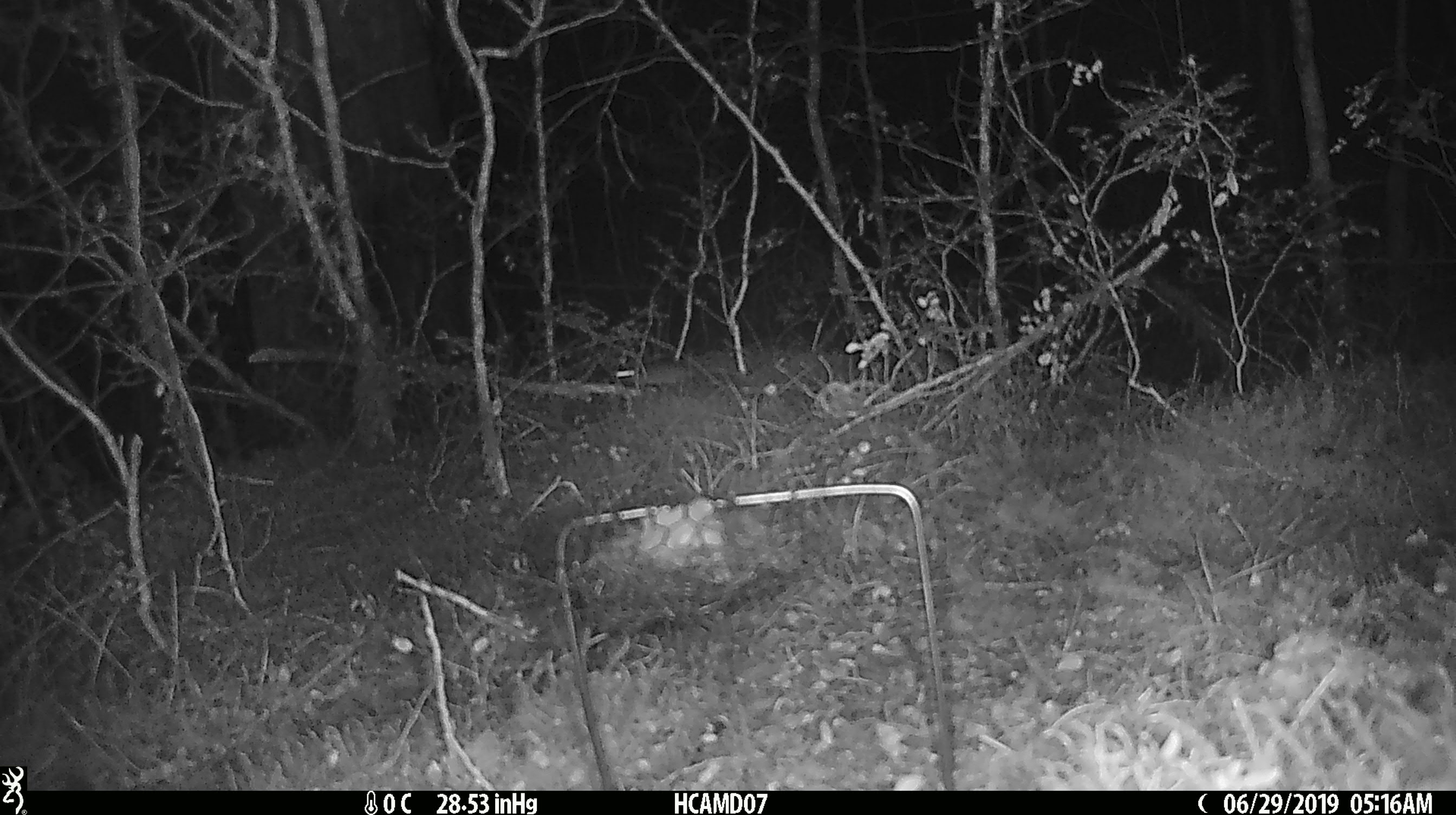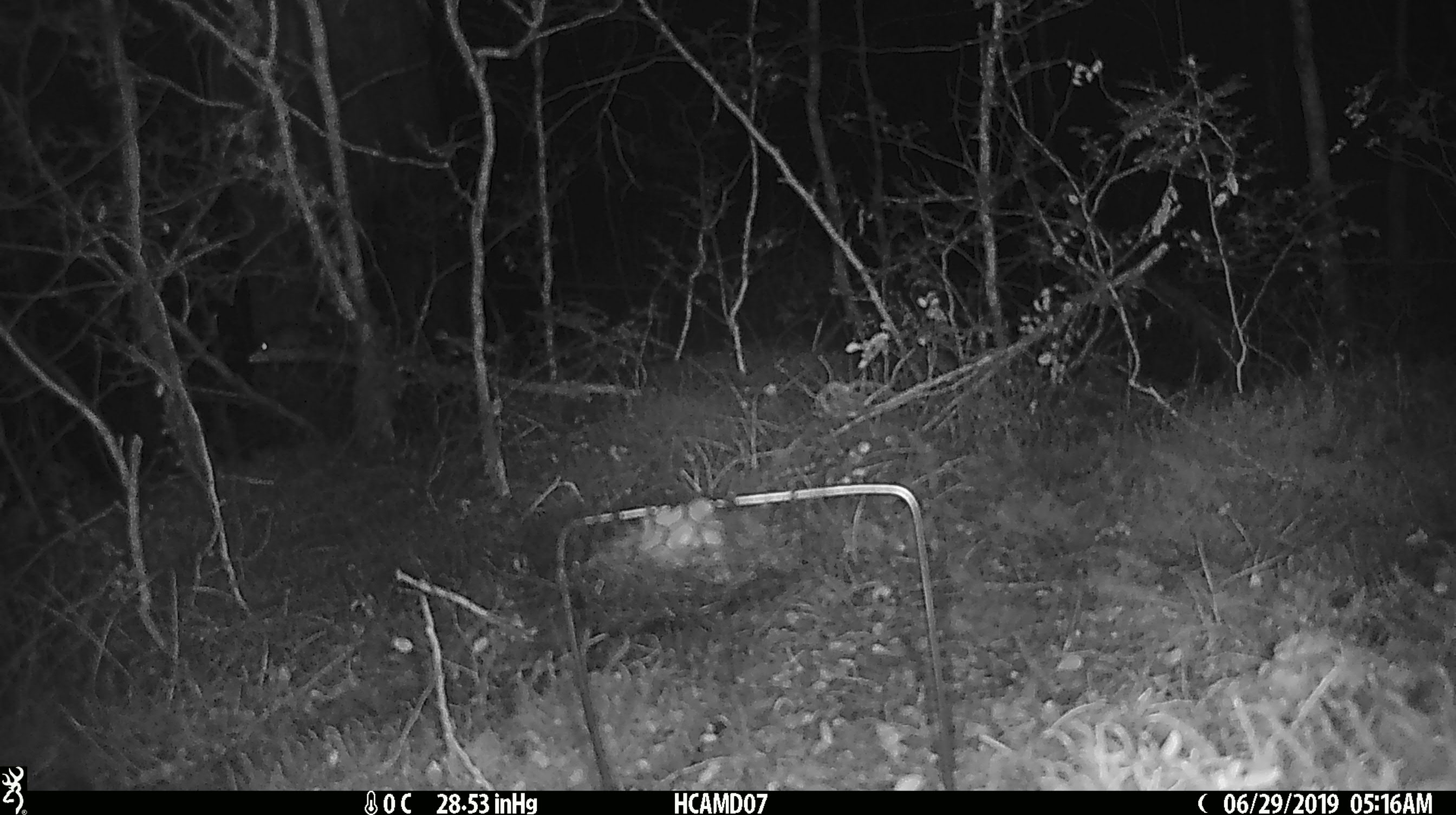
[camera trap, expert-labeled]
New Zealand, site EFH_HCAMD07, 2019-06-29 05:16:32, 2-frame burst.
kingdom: Animalia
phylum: Chordata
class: Mammalia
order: Rodentia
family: Muridae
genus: Mus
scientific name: Mus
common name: mouse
Mouse (Mus).